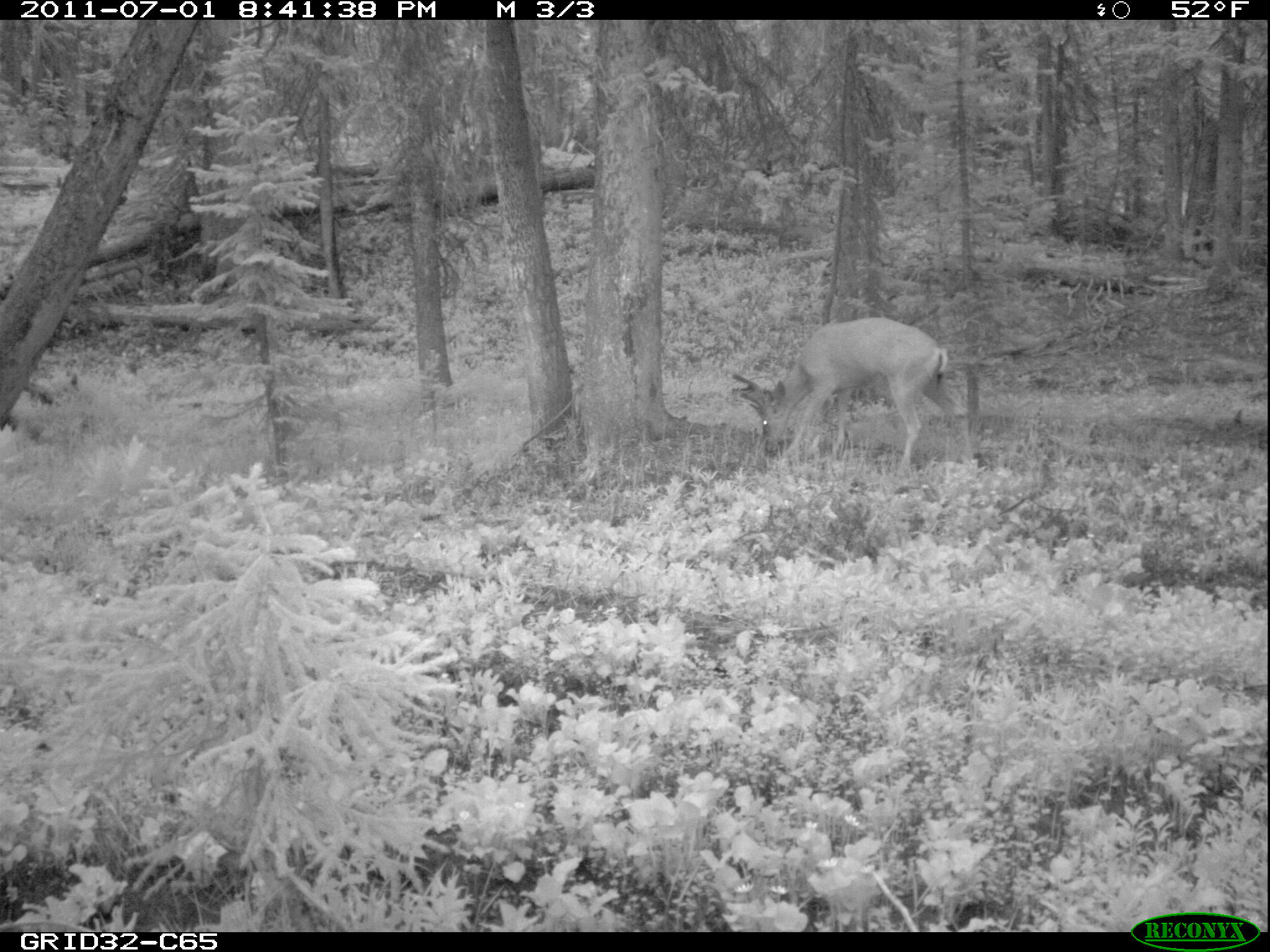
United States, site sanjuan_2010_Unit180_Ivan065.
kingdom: Animalia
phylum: Chordata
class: Mammalia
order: Artiodactyla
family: Cervidae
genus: Odocoileus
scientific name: Odocoileus hemionus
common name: mule deer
Odocoileus hemionus (mule deer).